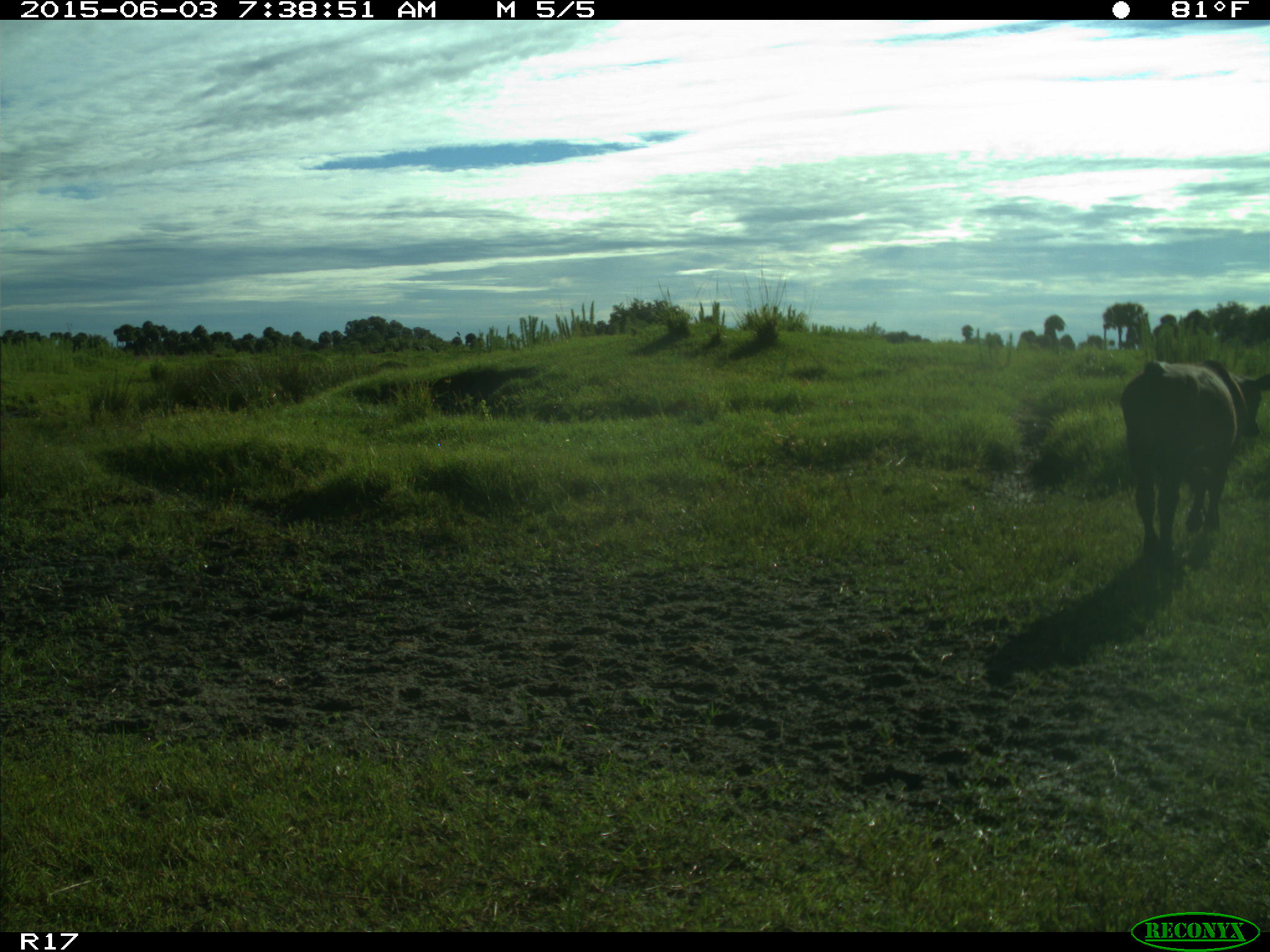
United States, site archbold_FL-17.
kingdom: Animalia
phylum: Chordata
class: Mammalia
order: Artiodactyla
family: Bovidae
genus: Bos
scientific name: Bos taurus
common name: domestic cow